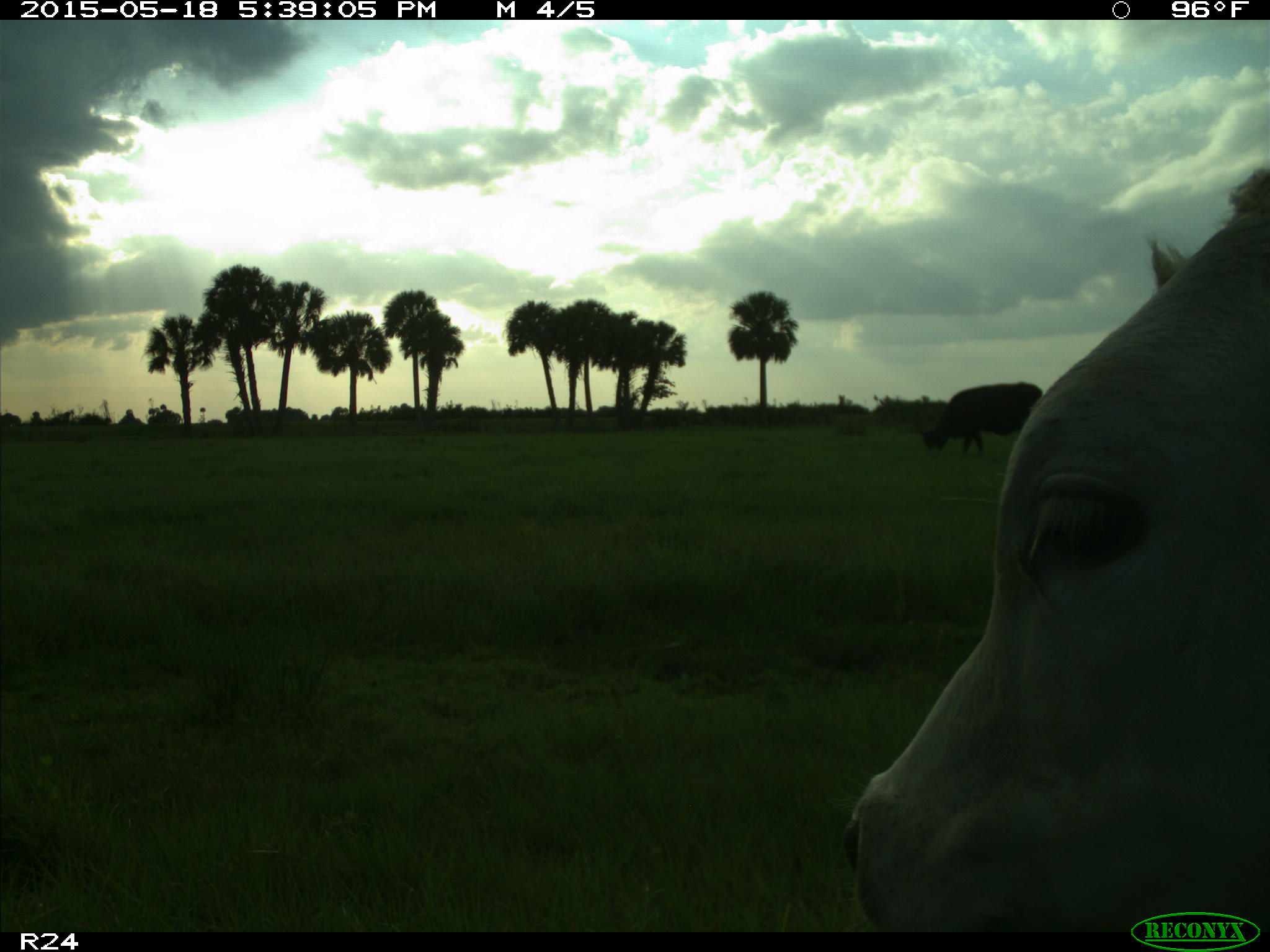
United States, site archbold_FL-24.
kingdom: Animalia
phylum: Chordata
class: Mammalia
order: Artiodactyla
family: Bovidae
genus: Bos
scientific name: Bos taurus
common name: domestic cow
Bos taurus (domestic cow).